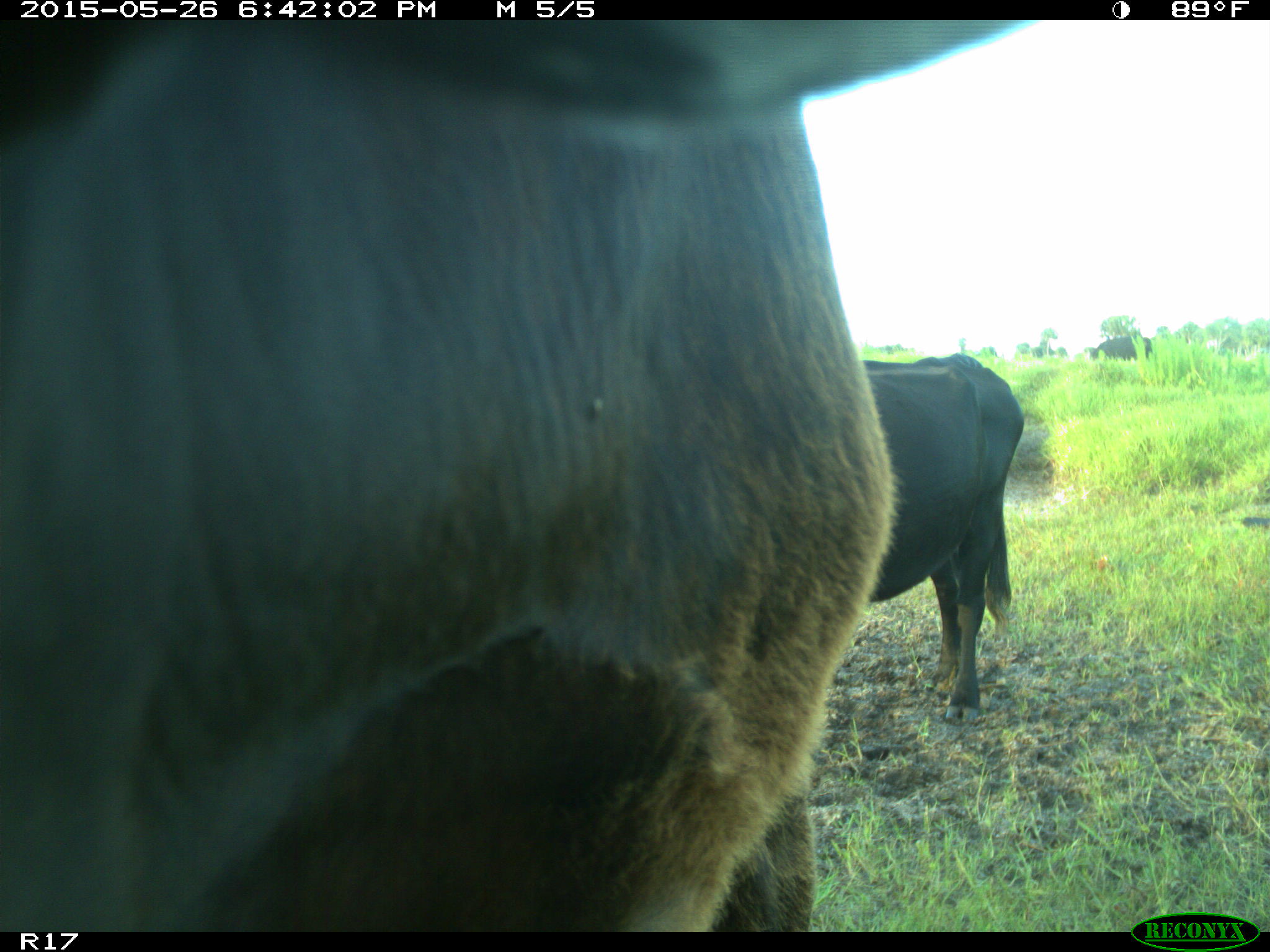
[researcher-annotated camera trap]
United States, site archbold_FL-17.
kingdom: Animalia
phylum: Chordata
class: Mammalia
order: Artiodactyla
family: Bovidae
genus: Bos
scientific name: Bos taurus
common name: domestic cow